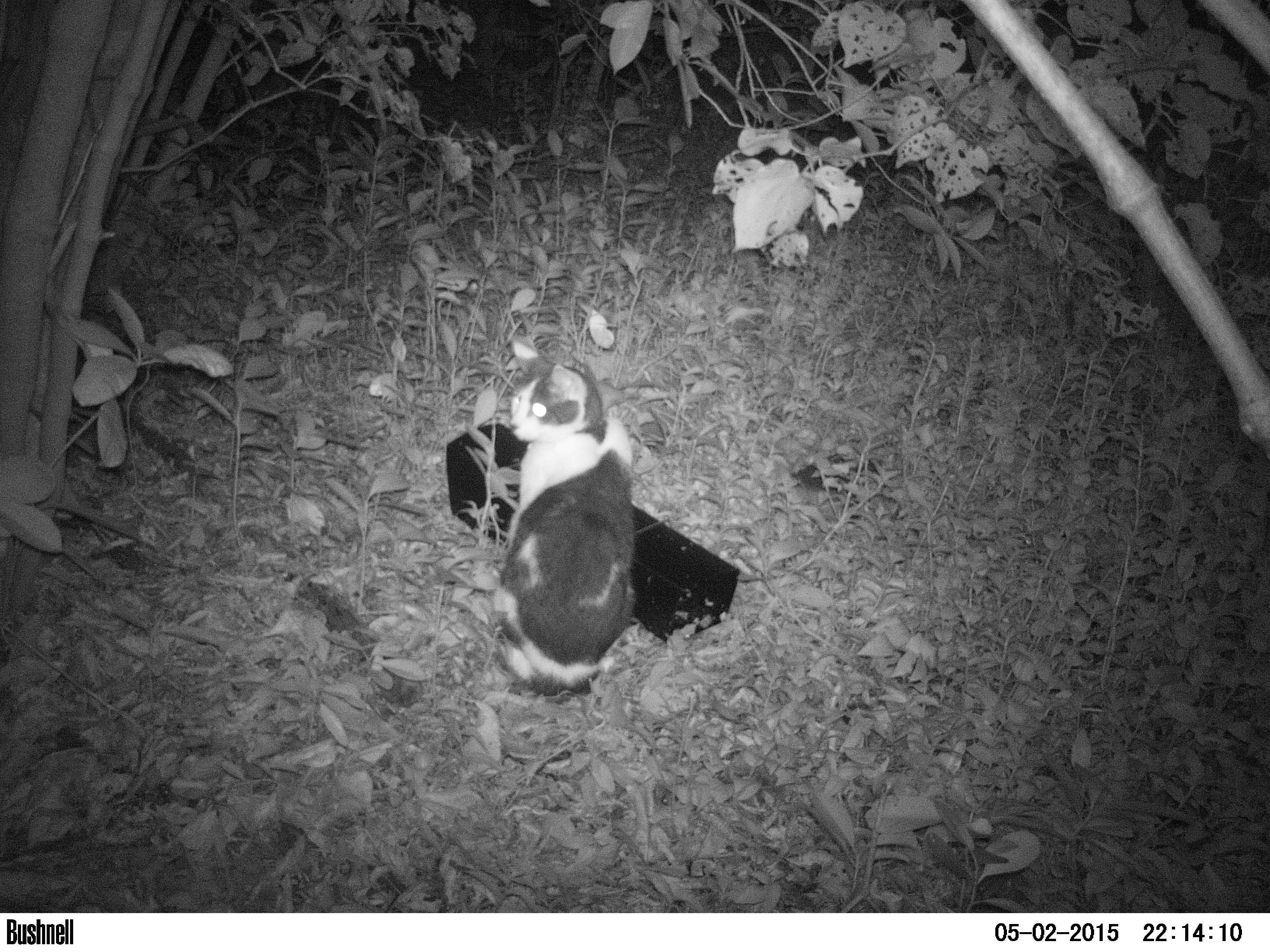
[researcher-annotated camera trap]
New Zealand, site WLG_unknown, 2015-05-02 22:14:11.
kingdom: Animalia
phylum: Chordata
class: Mammalia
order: Carnivora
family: Felidae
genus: Felis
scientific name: Felis catus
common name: domestic cat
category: cat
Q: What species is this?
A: Cat (domestic cat) (Felis catus).